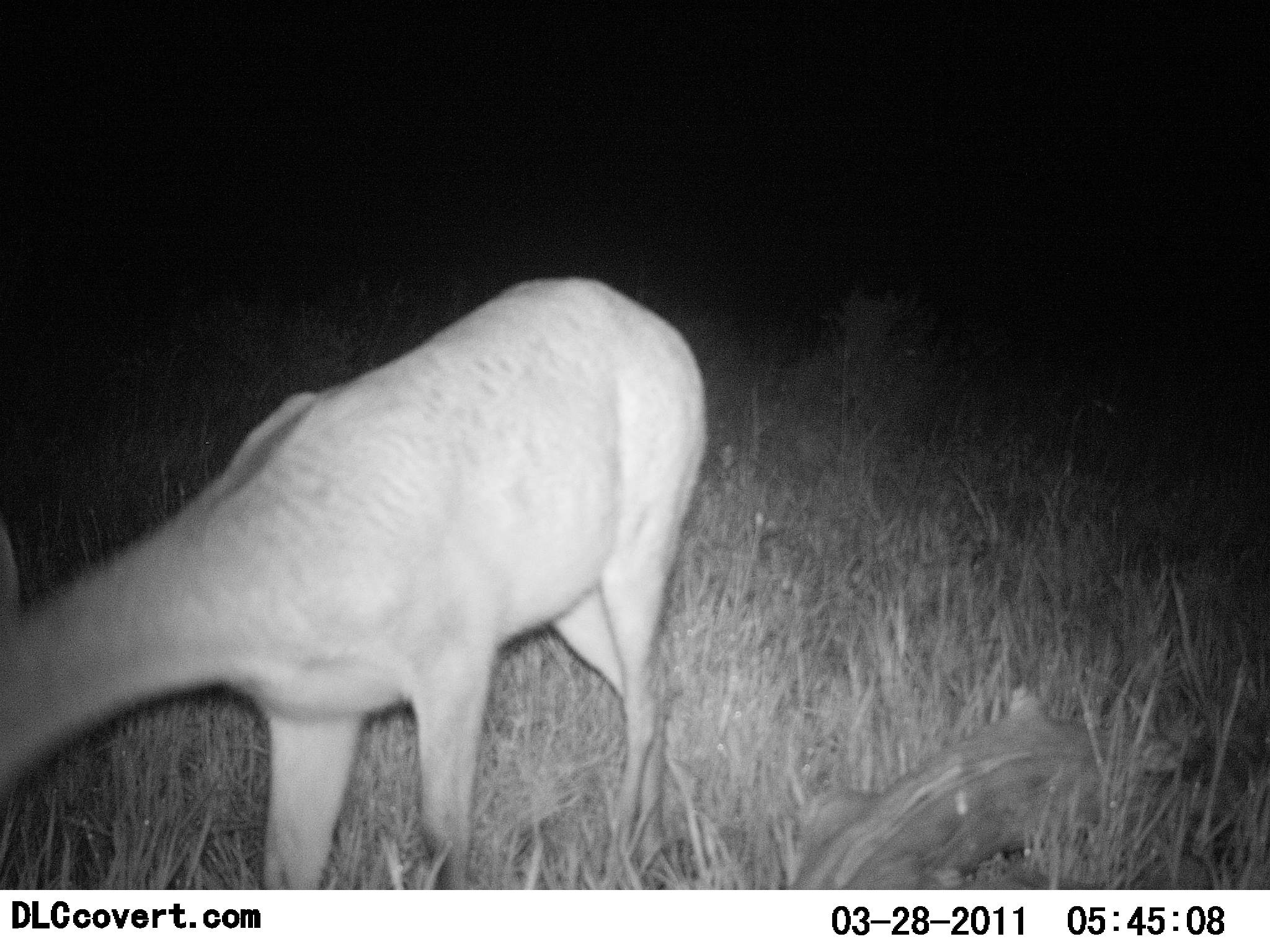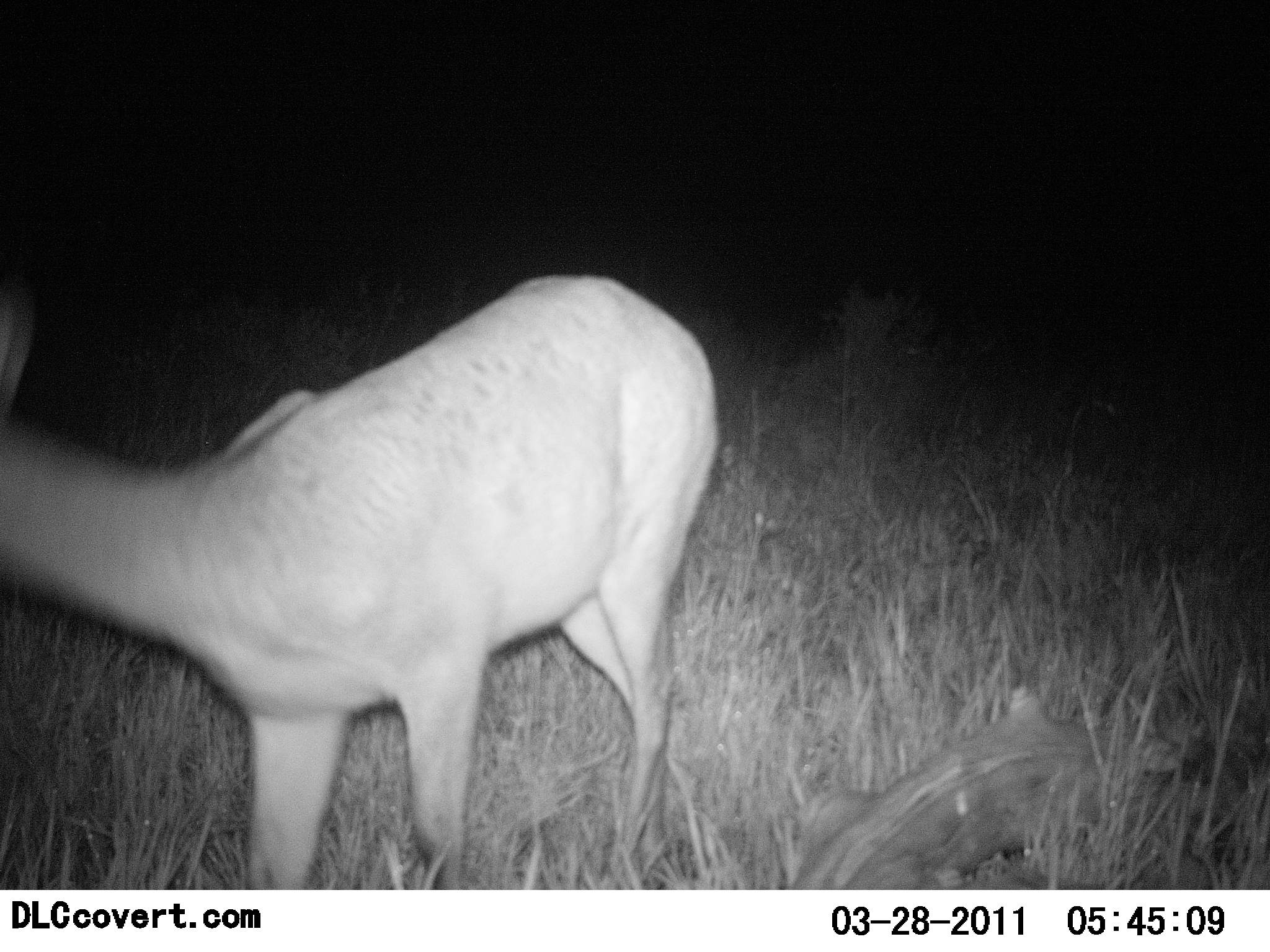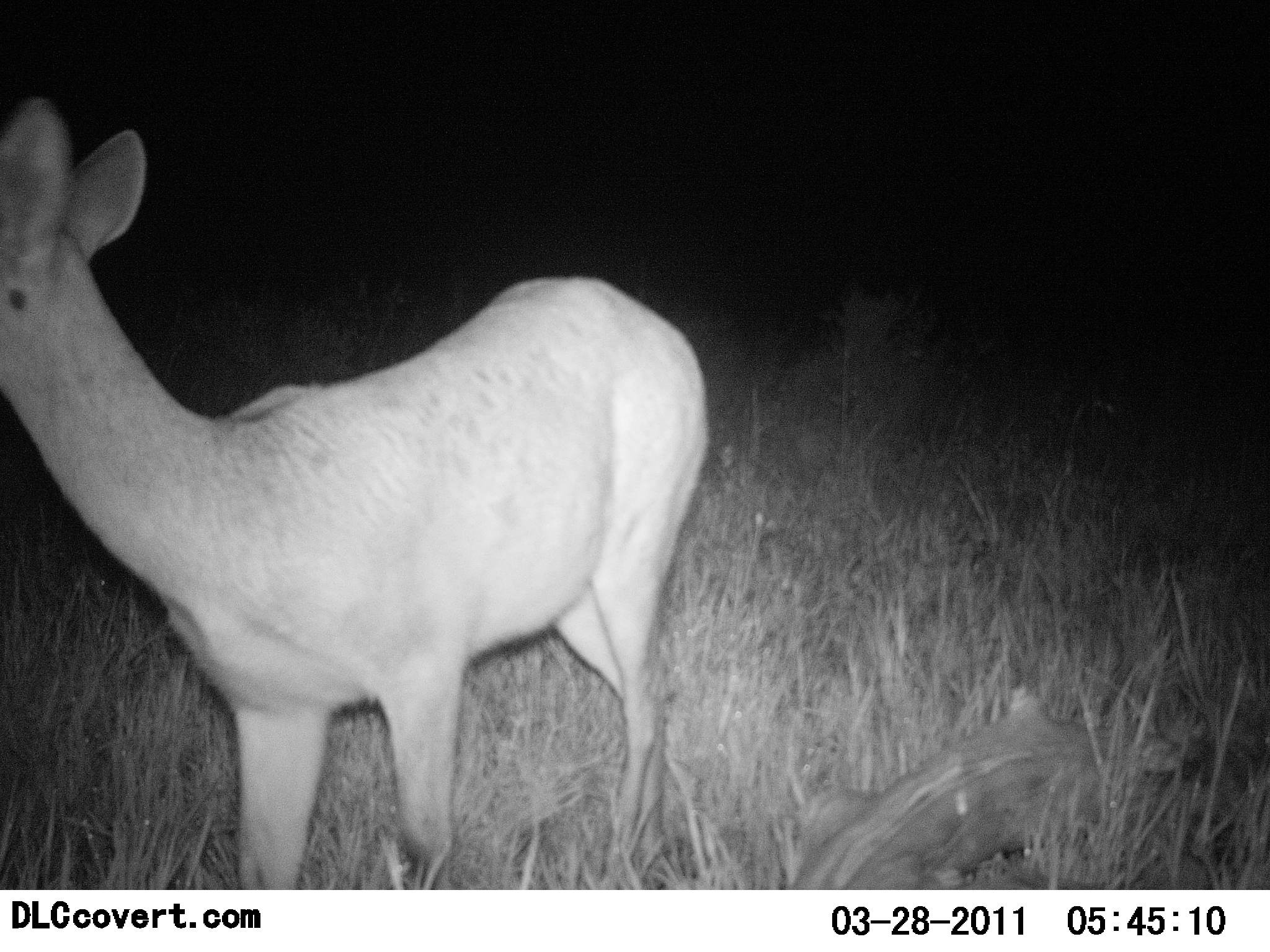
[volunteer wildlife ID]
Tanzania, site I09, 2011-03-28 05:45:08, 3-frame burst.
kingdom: Animalia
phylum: Chordata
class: Mammalia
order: Artiodactyla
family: Bovidae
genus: Redunca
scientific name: Redunca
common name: reedbuck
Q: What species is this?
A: Reedbuck (Redunca).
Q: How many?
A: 1.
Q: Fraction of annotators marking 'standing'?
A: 58%.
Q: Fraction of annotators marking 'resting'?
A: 0%.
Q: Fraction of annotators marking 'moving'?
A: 0%.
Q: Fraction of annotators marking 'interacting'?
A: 0%.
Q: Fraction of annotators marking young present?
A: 0%.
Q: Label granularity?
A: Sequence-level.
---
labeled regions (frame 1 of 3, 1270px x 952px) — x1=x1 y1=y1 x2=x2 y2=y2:
animal: x1=0 y1=272 x2=709 y2=892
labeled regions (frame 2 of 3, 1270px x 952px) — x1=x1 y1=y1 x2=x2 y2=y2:
animal: x1=393 y1=274 x2=709 y2=357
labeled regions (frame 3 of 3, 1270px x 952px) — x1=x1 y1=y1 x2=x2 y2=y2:
animal: x1=0 y1=92 x2=712 y2=889